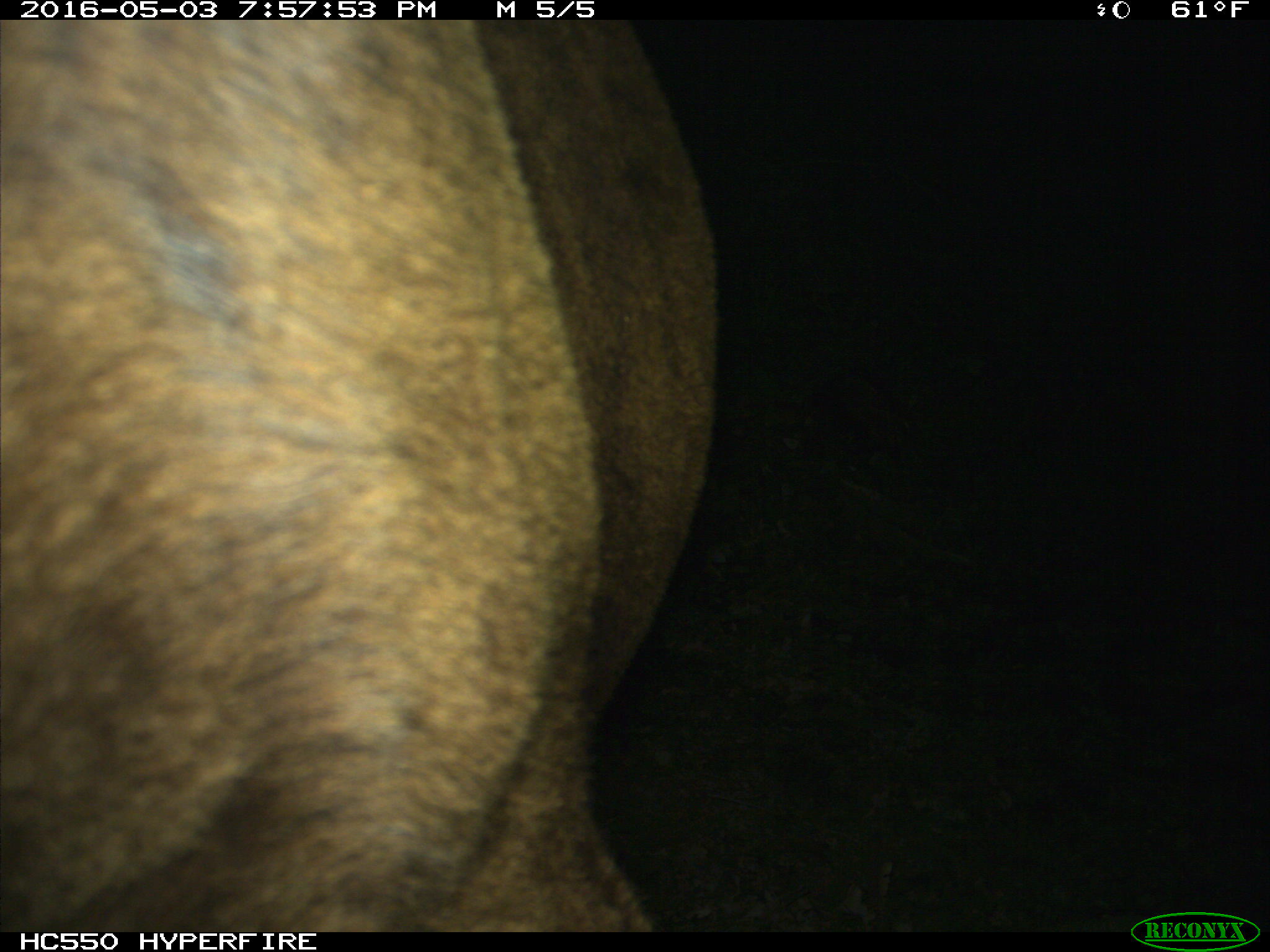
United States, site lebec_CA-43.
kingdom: Animalia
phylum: Chordata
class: Mammalia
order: Artiodactyla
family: Bovidae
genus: Bos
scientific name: Bos taurus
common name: domestic cow